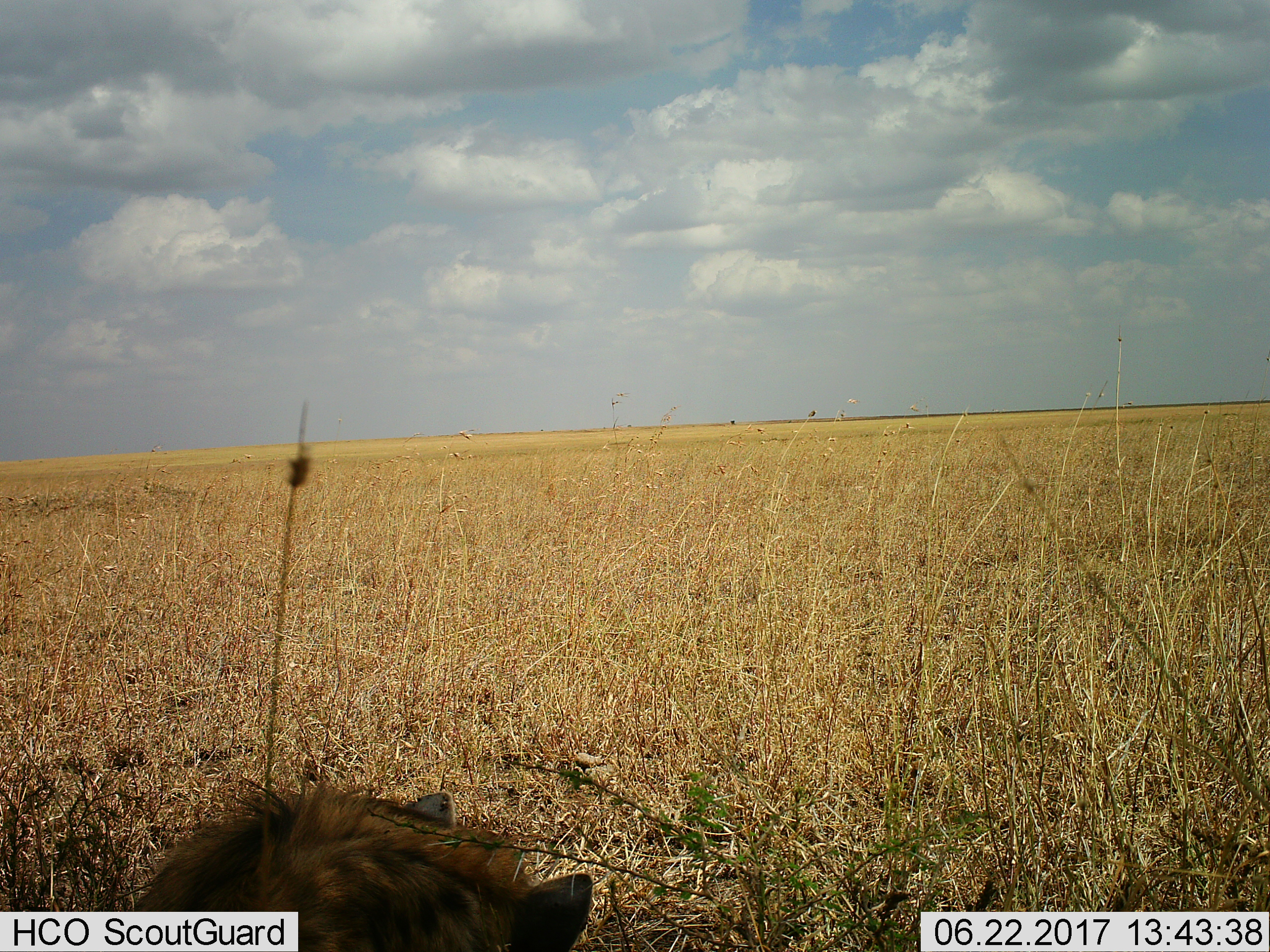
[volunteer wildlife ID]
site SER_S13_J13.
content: unidentified animal